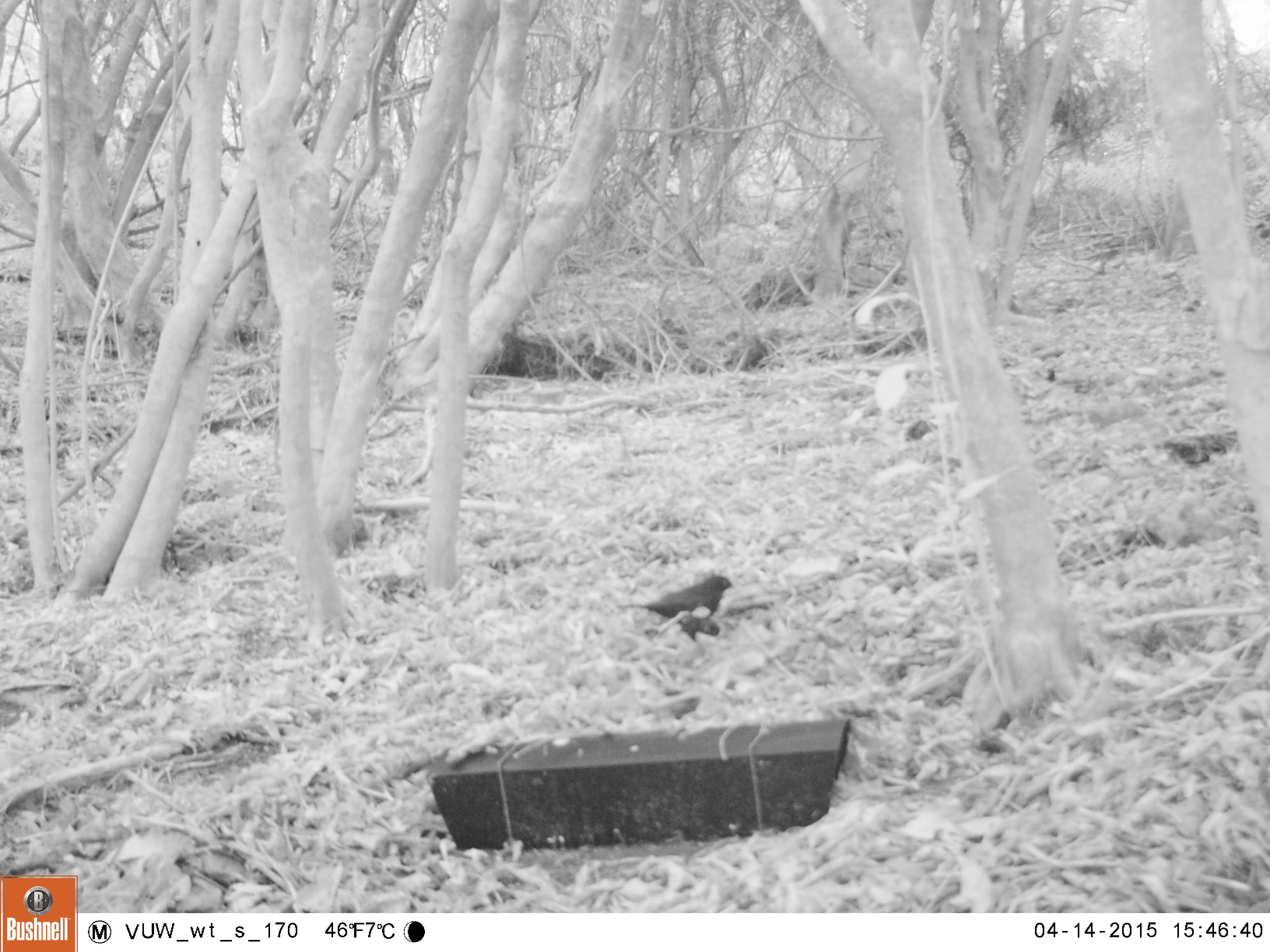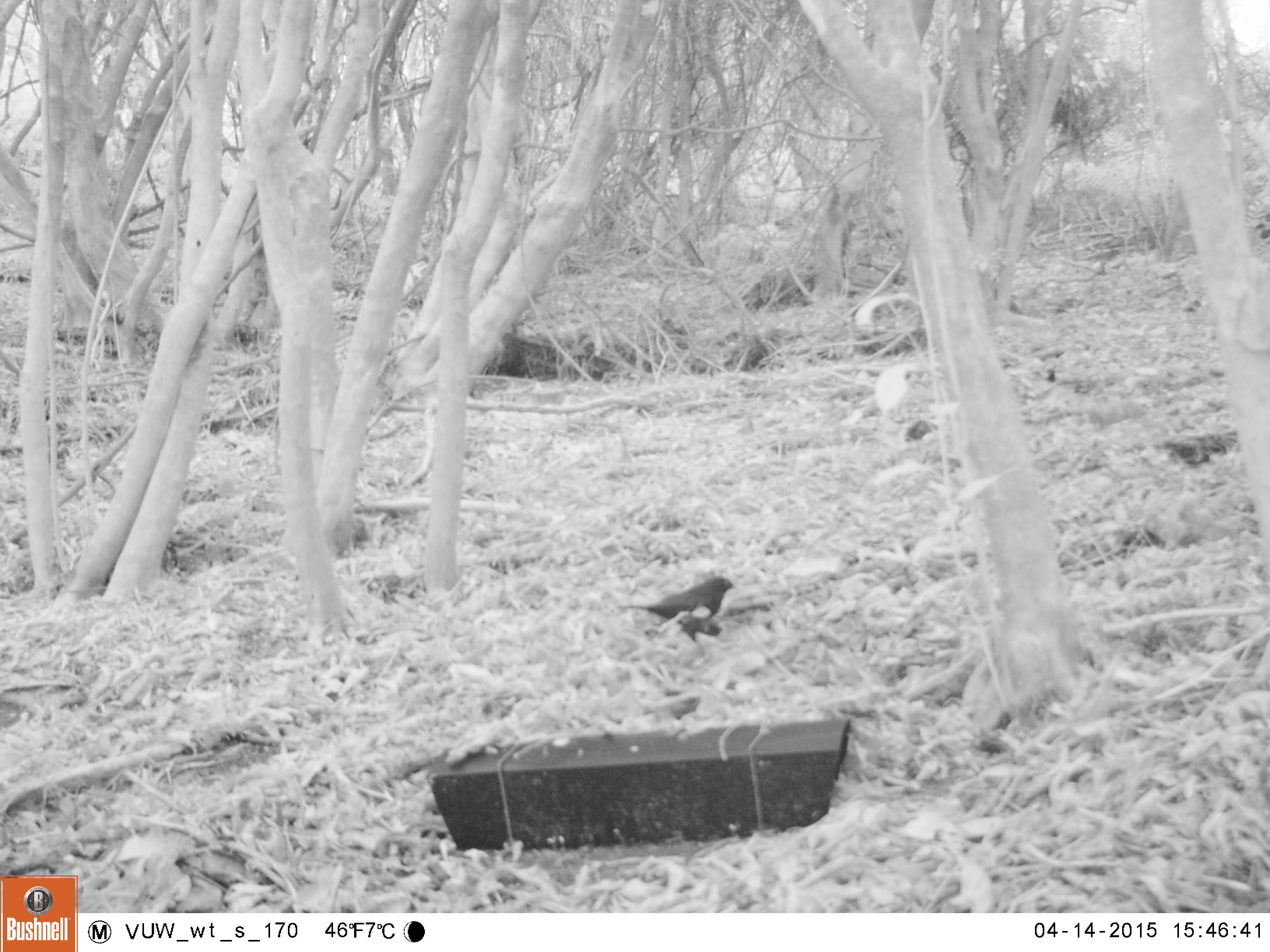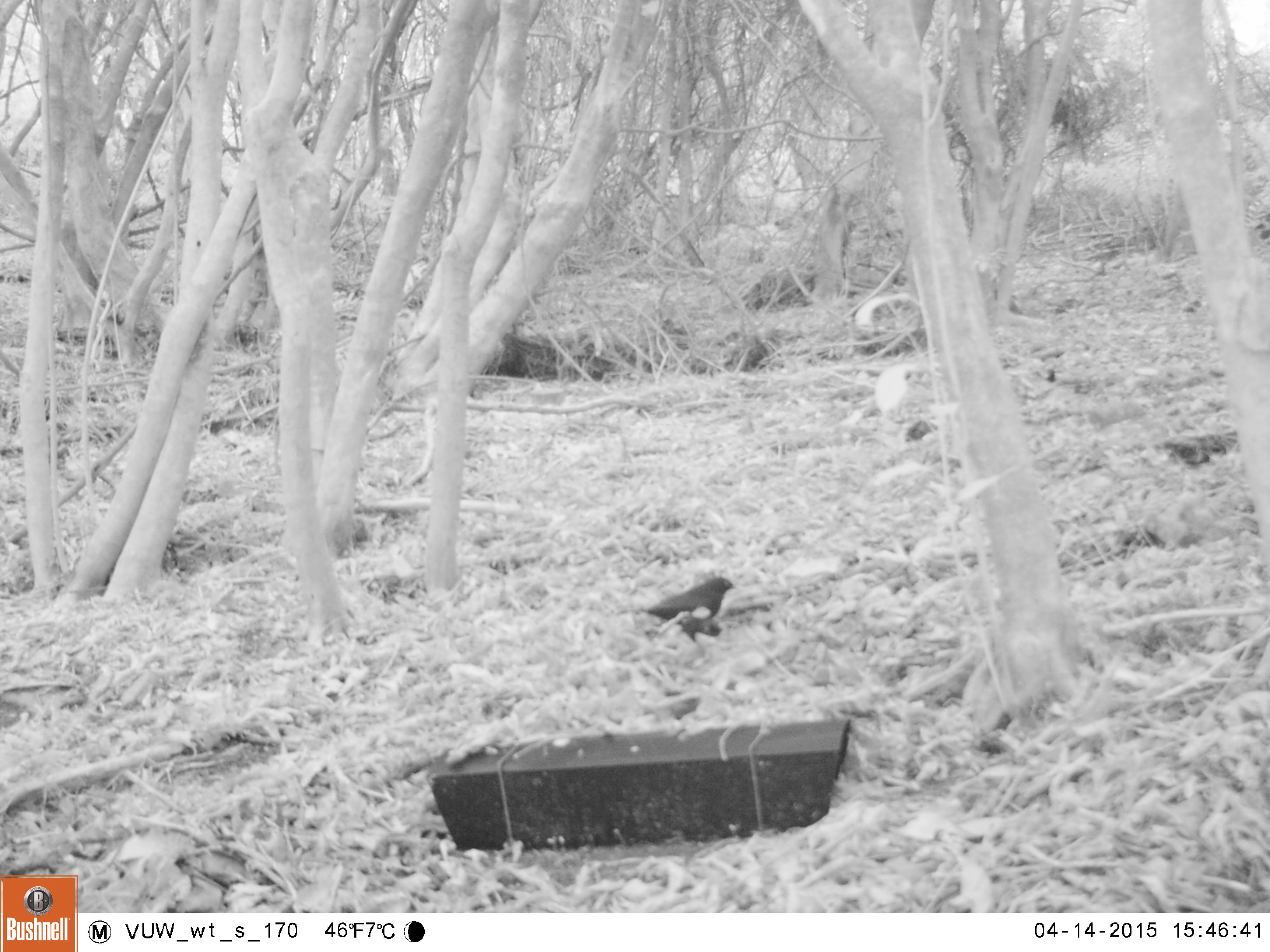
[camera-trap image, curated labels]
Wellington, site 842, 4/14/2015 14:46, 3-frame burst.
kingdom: Animalia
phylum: Chordata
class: Aves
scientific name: Aves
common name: bird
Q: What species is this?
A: Bird (Aves).